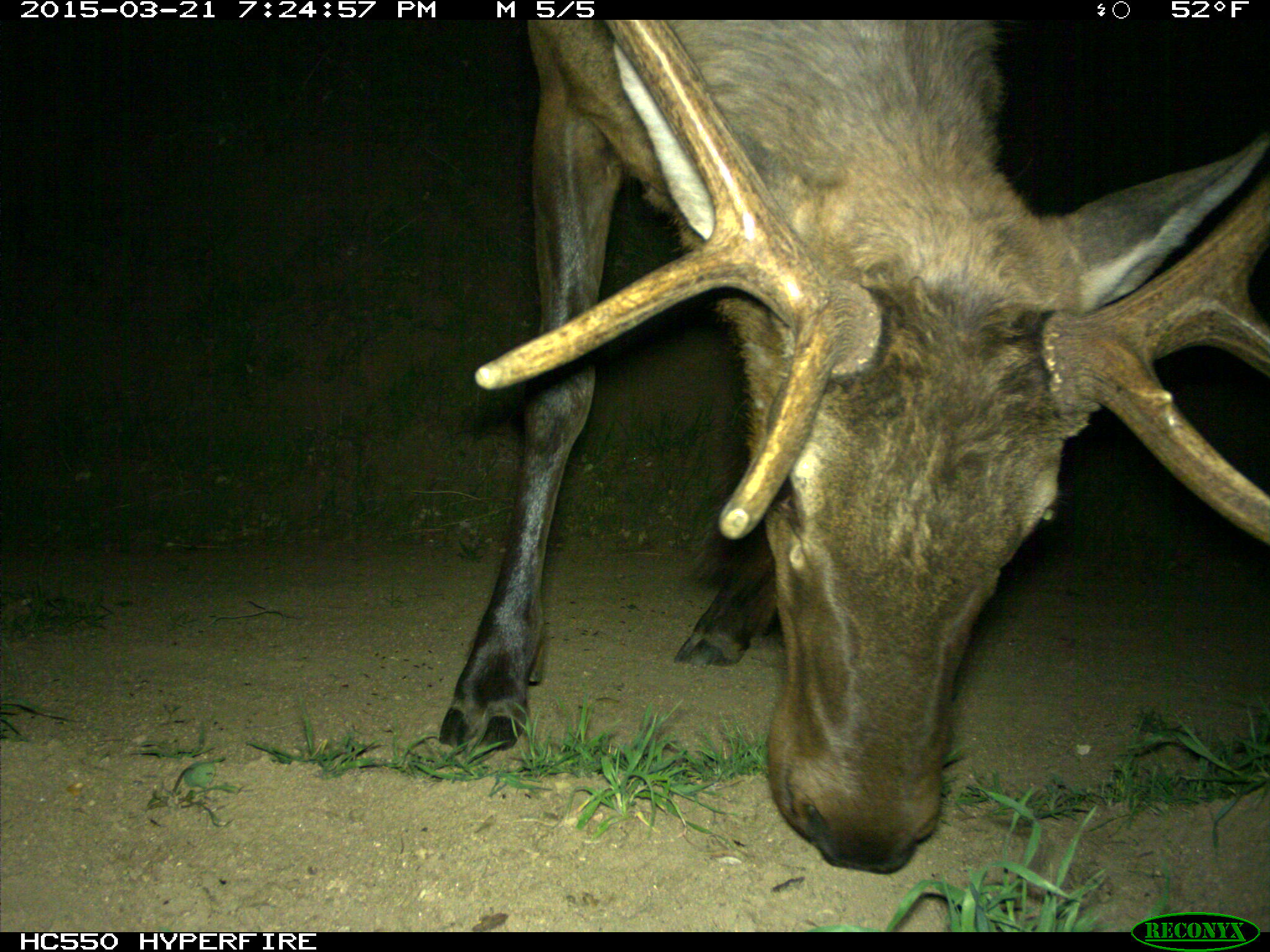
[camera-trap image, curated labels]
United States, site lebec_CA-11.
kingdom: Animalia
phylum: Chordata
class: Mammalia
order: Artiodactyla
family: Cervidae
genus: Cervus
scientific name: Cervus canadensis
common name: elk